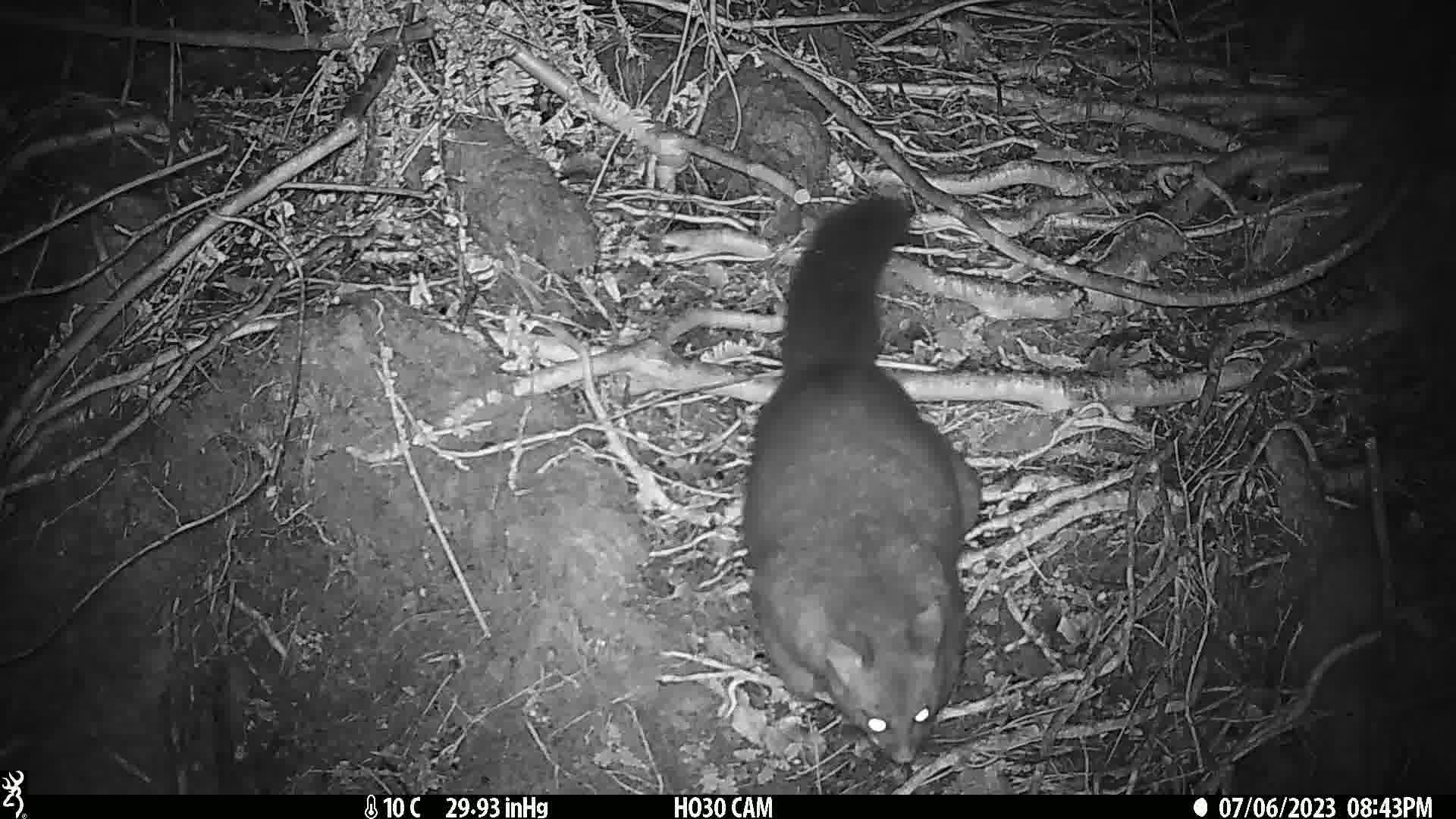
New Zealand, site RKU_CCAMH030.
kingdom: Animalia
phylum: Chordata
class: Mammalia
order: Diprotodontia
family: Phalangeridae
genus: Trichosurus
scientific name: Trichosurus vulpecula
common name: common brushtail possum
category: possum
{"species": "possum (common brushtail possum) (Trichosurus vulpecula)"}